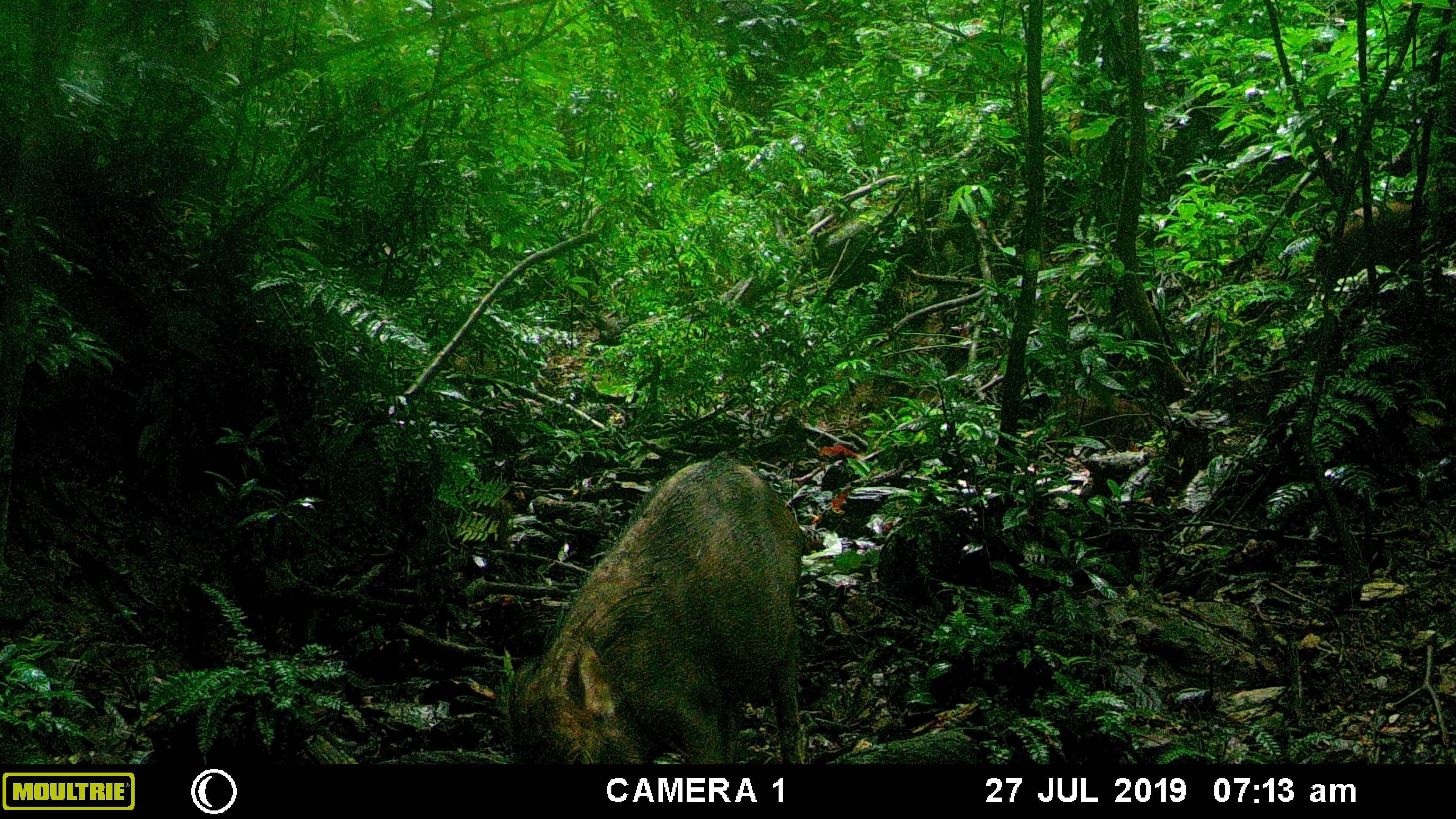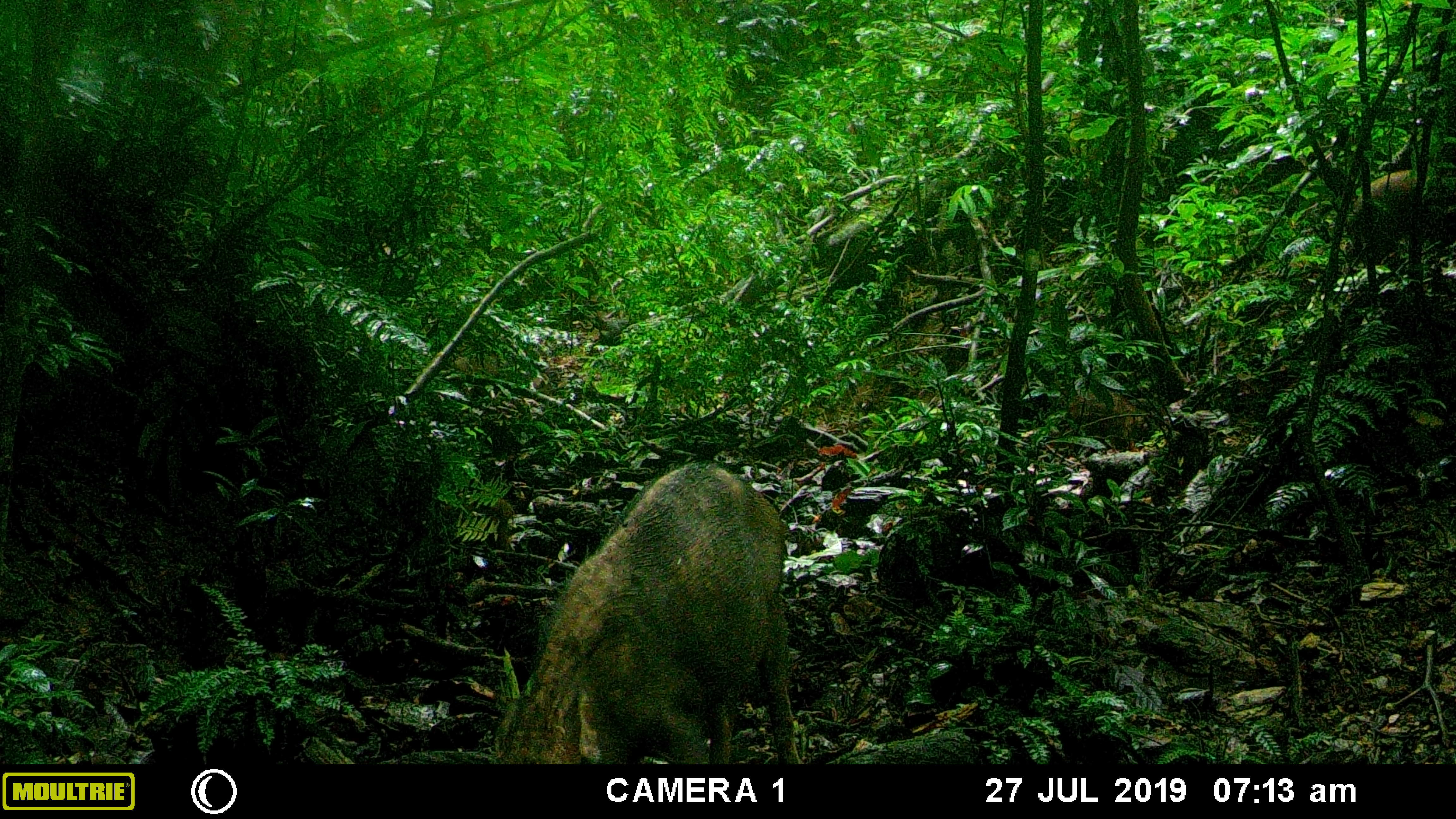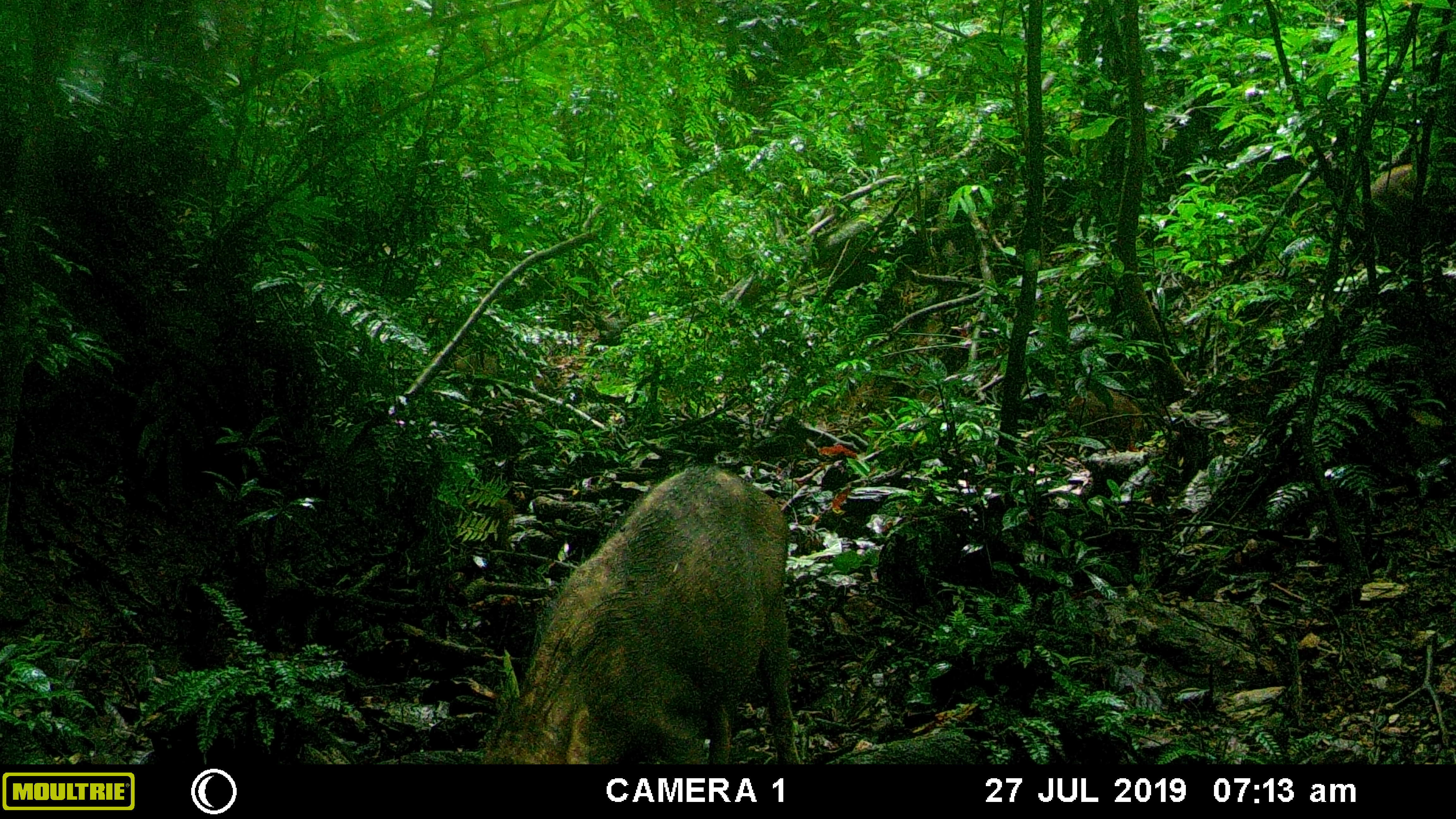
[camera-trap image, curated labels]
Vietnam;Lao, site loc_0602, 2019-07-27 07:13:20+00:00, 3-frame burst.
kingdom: Animalia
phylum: Chordata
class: Mammalia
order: Artiodactyla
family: Suidae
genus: Sus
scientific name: Sus scrofa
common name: eurasian wild pig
Eurasian wild pig (Sus scrofa). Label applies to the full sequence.